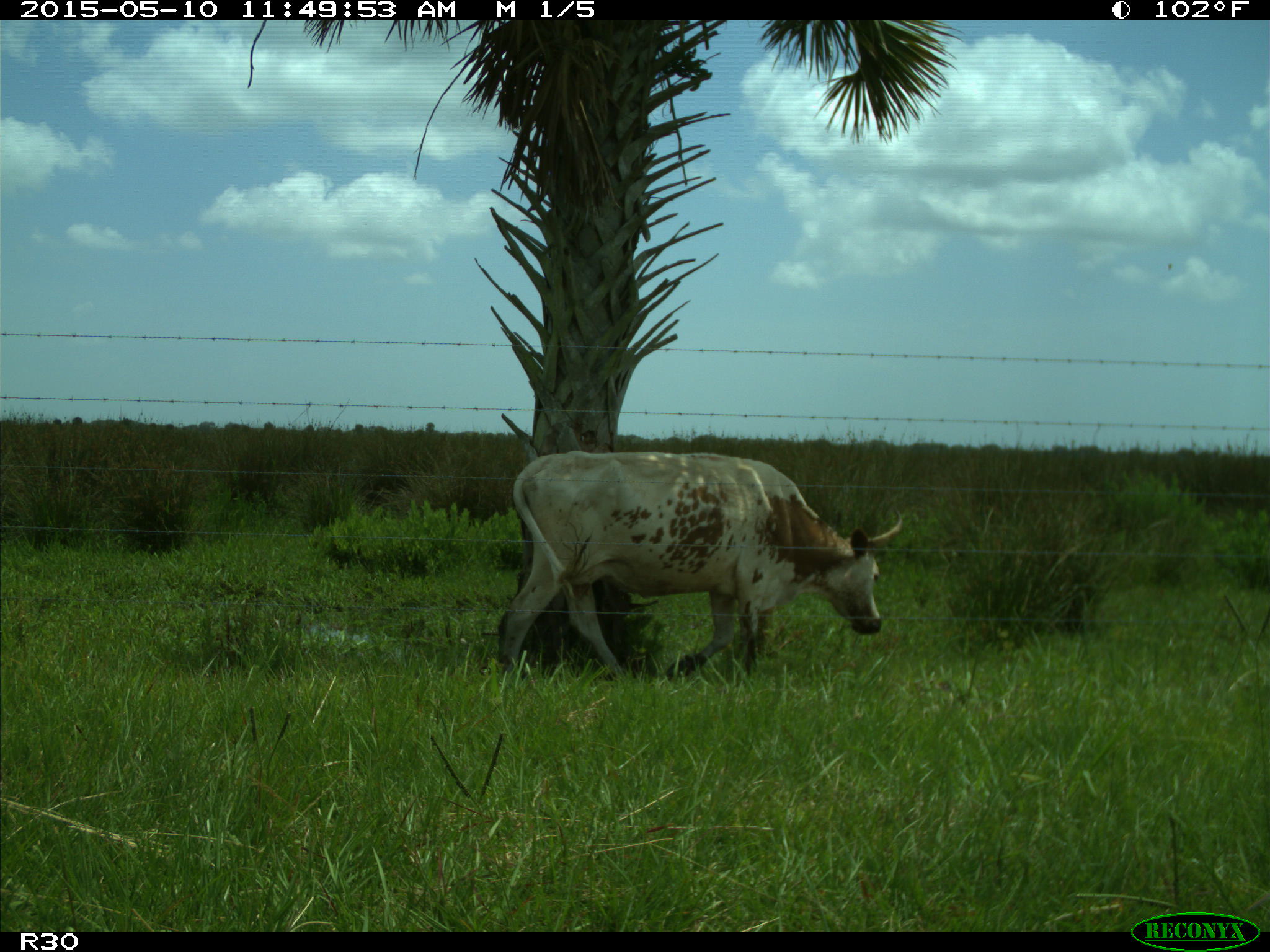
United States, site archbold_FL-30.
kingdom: Animalia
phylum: Chordata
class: Mammalia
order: Artiodactyla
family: Bovidae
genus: Bos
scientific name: Bos taurus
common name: domestic cow